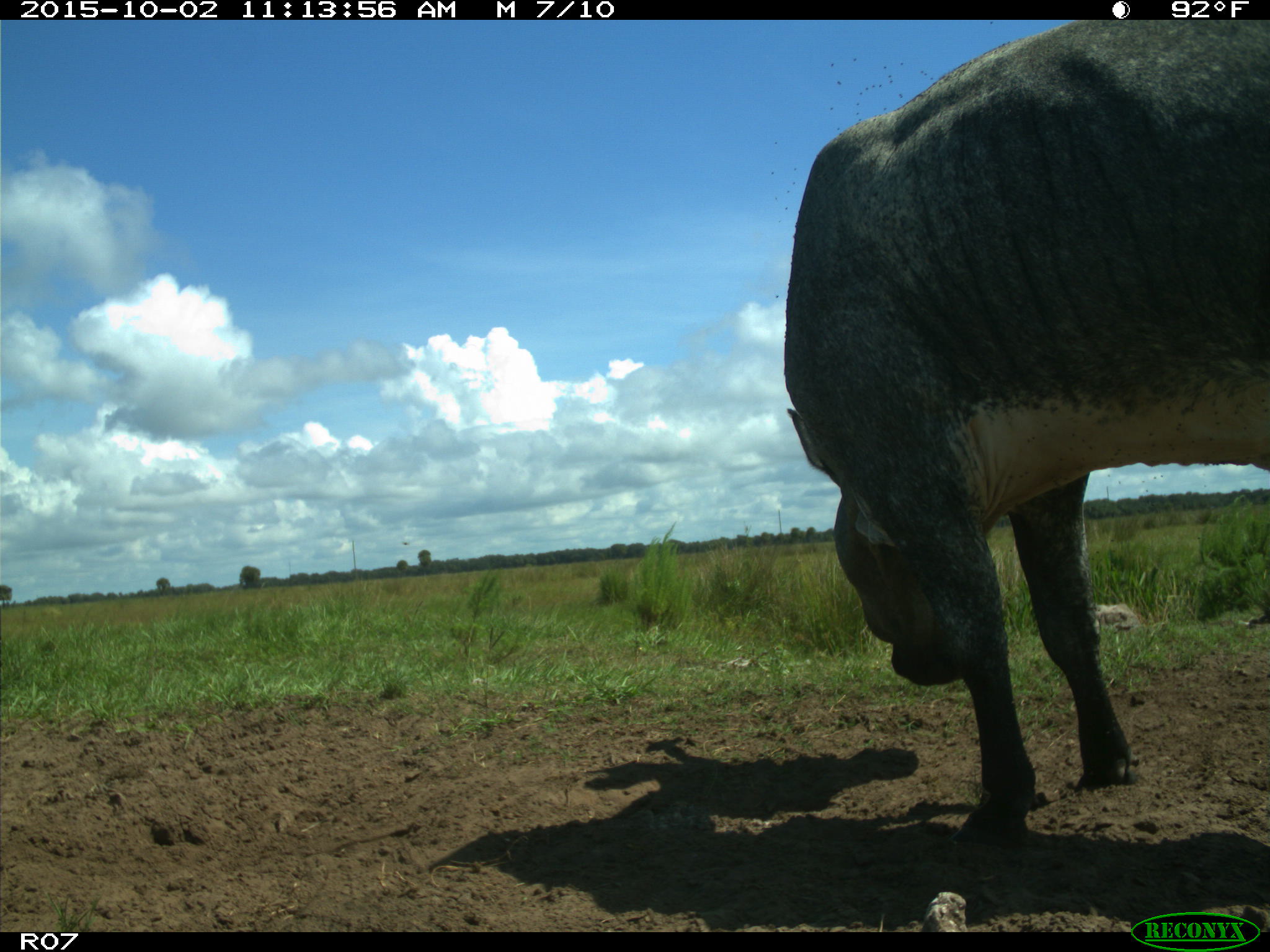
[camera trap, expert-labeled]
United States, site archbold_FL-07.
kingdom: Animalia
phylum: Chordata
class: Mammalia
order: Artiodactyla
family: Bovidae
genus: Bos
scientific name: Bos taurus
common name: domestic cow